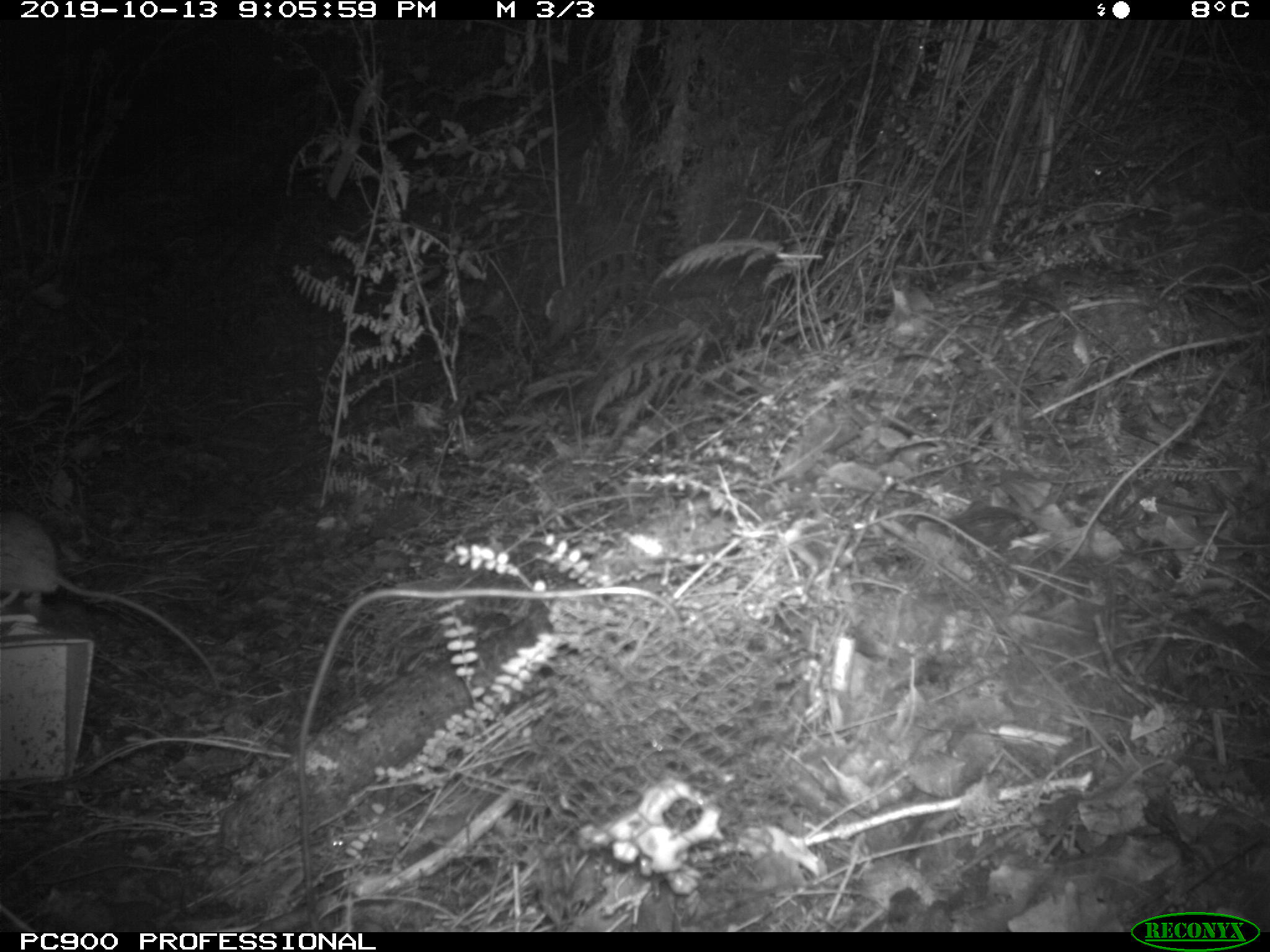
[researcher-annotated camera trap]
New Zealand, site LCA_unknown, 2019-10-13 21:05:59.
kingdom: Animalia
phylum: Chordata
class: Mammalia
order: Rodentia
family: Muridae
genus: Rattus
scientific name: Rattus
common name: rat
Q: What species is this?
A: Rat (Rattus).